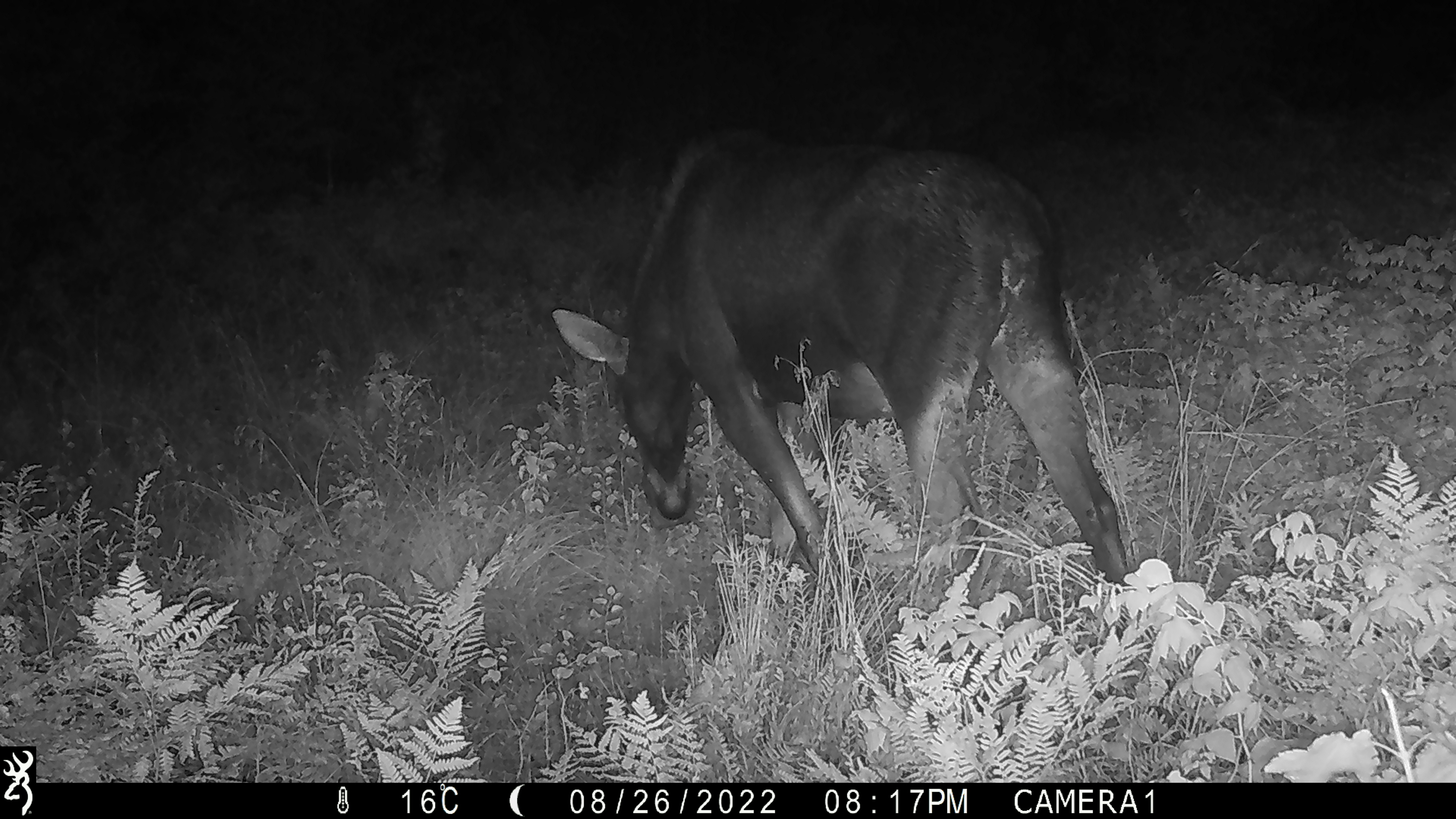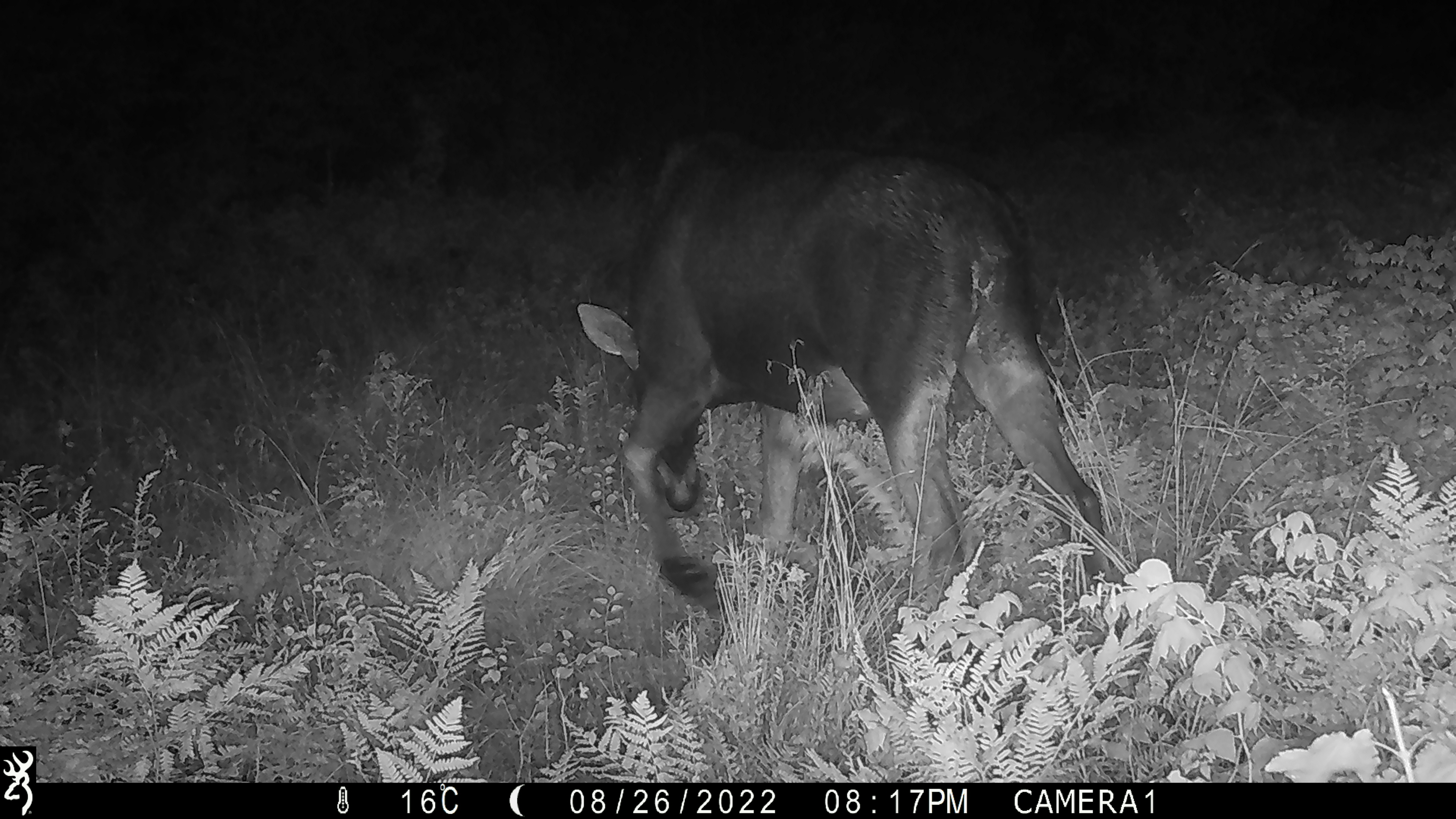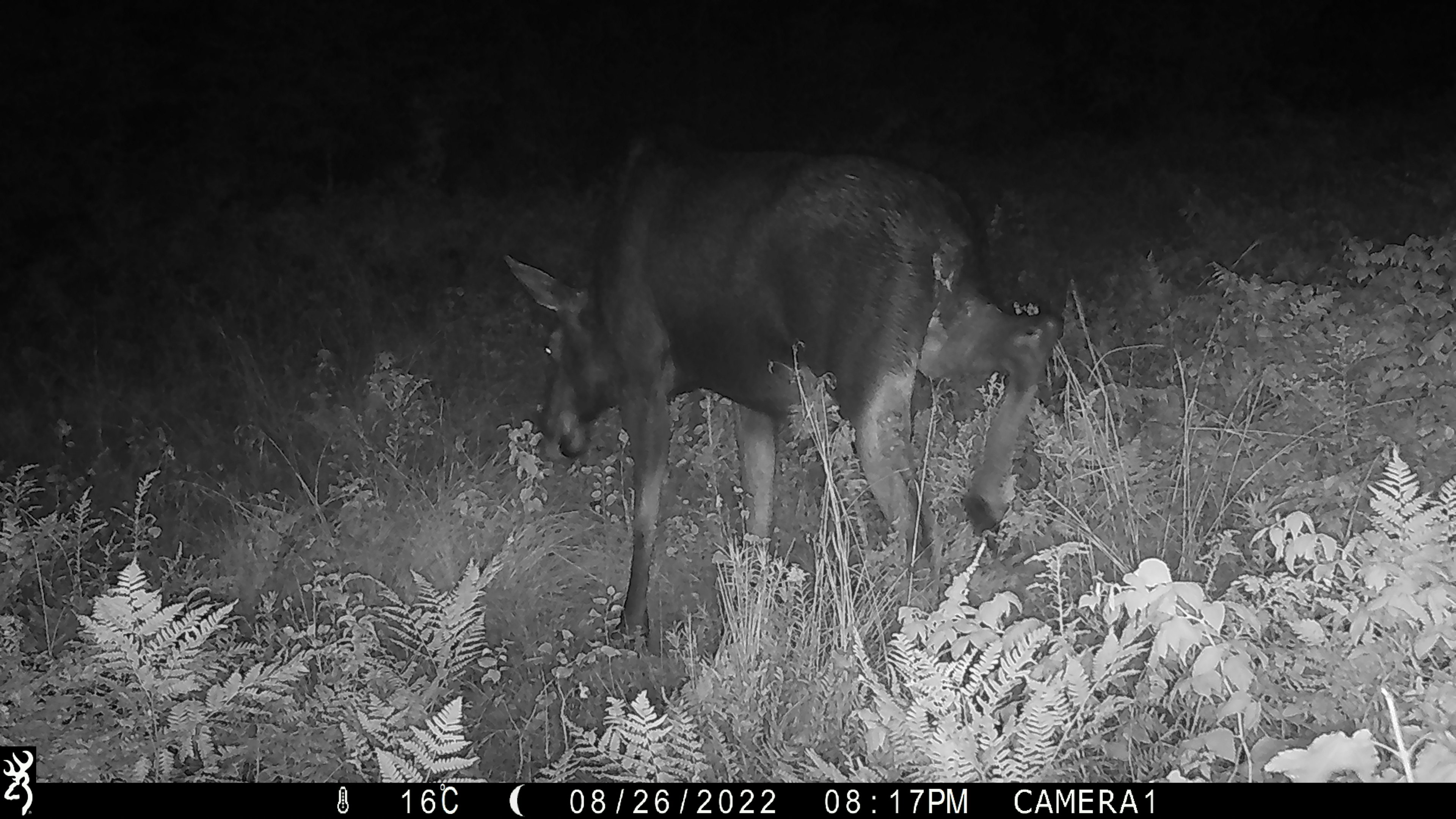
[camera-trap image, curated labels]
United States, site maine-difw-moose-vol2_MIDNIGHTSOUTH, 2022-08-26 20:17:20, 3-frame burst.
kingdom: Animalia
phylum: Chordata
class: Mammalia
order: Artiodactyla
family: Cervidae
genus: Alces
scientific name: Alces alces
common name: moose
Moose (Alces alces).